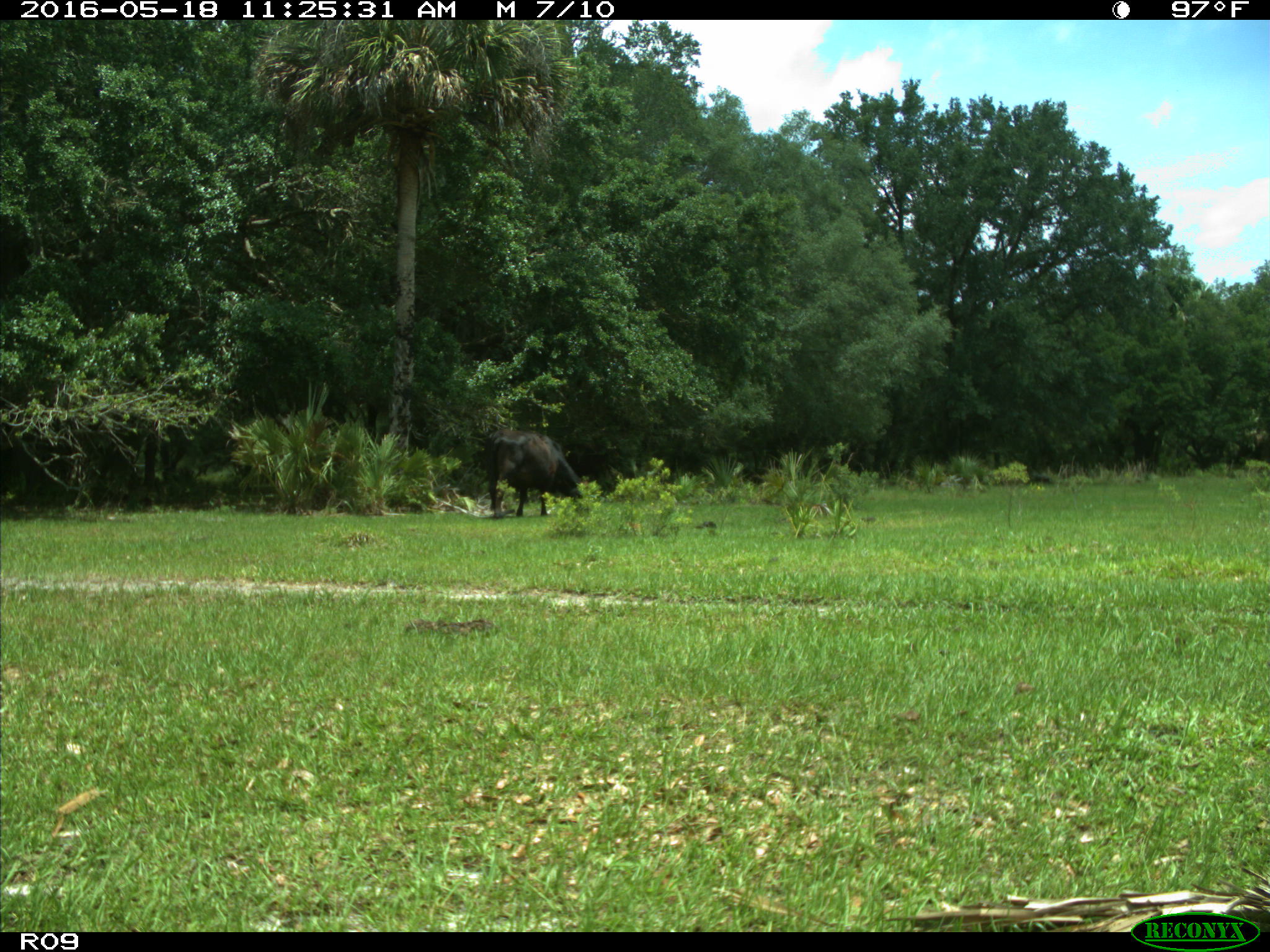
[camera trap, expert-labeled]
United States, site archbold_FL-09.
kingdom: Animalia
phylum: Chordata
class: Mammalia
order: Artiodactyla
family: Bovidae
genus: Bos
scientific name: Bos taurus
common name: domestic cow